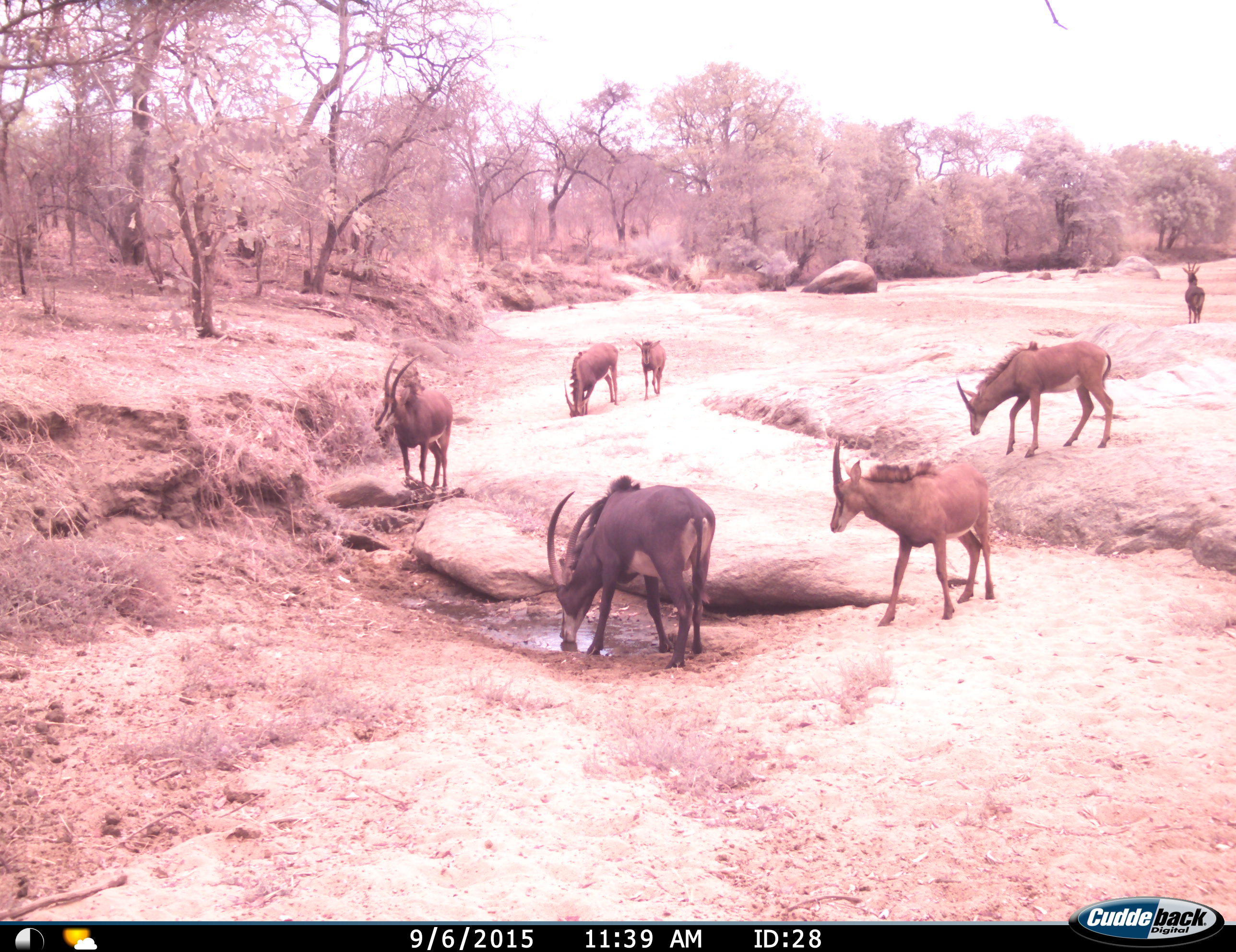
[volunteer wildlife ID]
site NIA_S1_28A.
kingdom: Animalia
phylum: Chordata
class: Mammalia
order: Artiodactyla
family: Bovidae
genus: Hippotragus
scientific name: Hippotragus niger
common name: sable antelope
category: sable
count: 7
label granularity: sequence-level